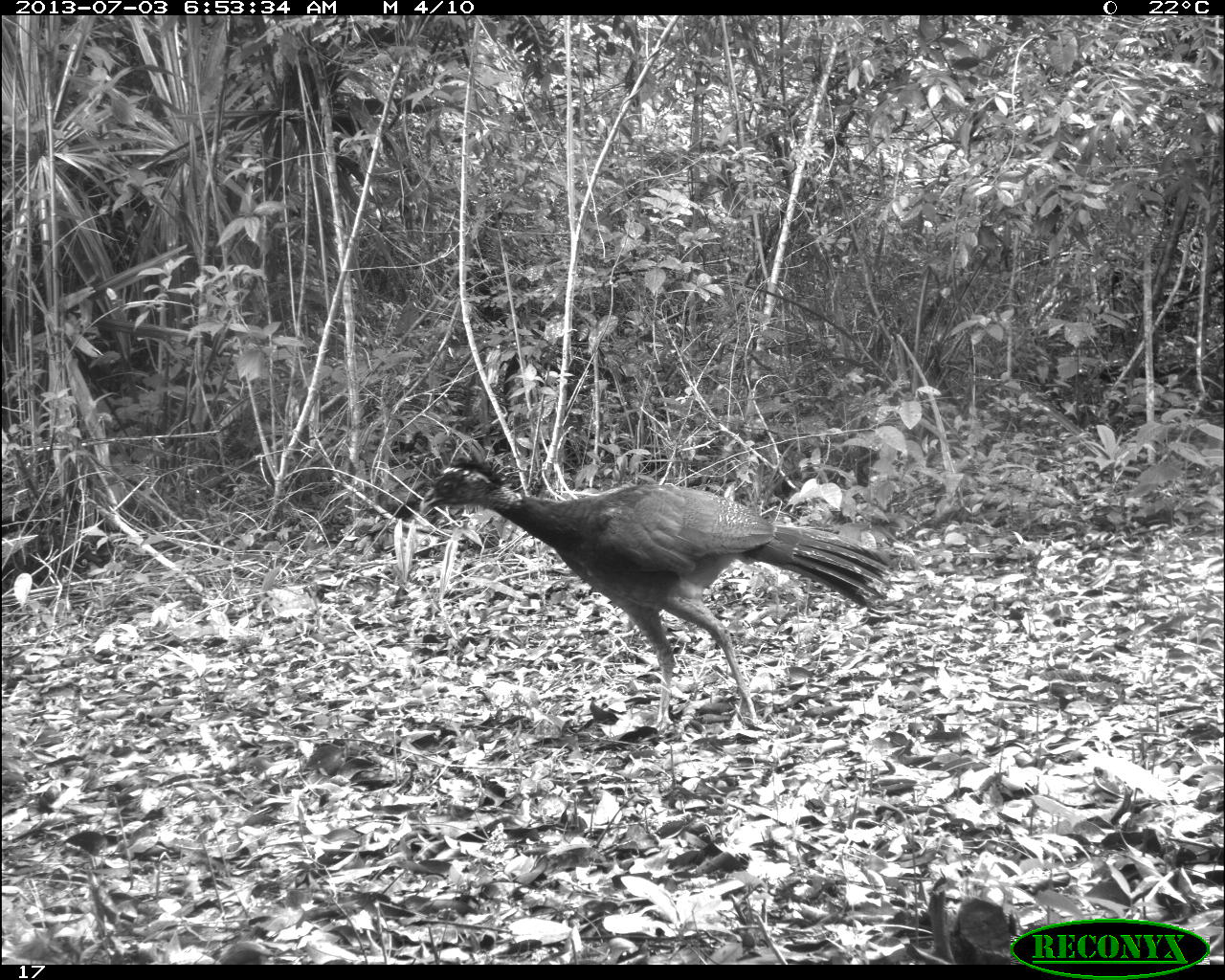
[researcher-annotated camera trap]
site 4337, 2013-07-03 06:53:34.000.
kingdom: Animalia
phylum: Chordata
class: Aves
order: Galliformes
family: Cracidae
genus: Crax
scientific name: Crax rubra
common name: great curassow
Crax rubra (great curassow), count 1, sex female.